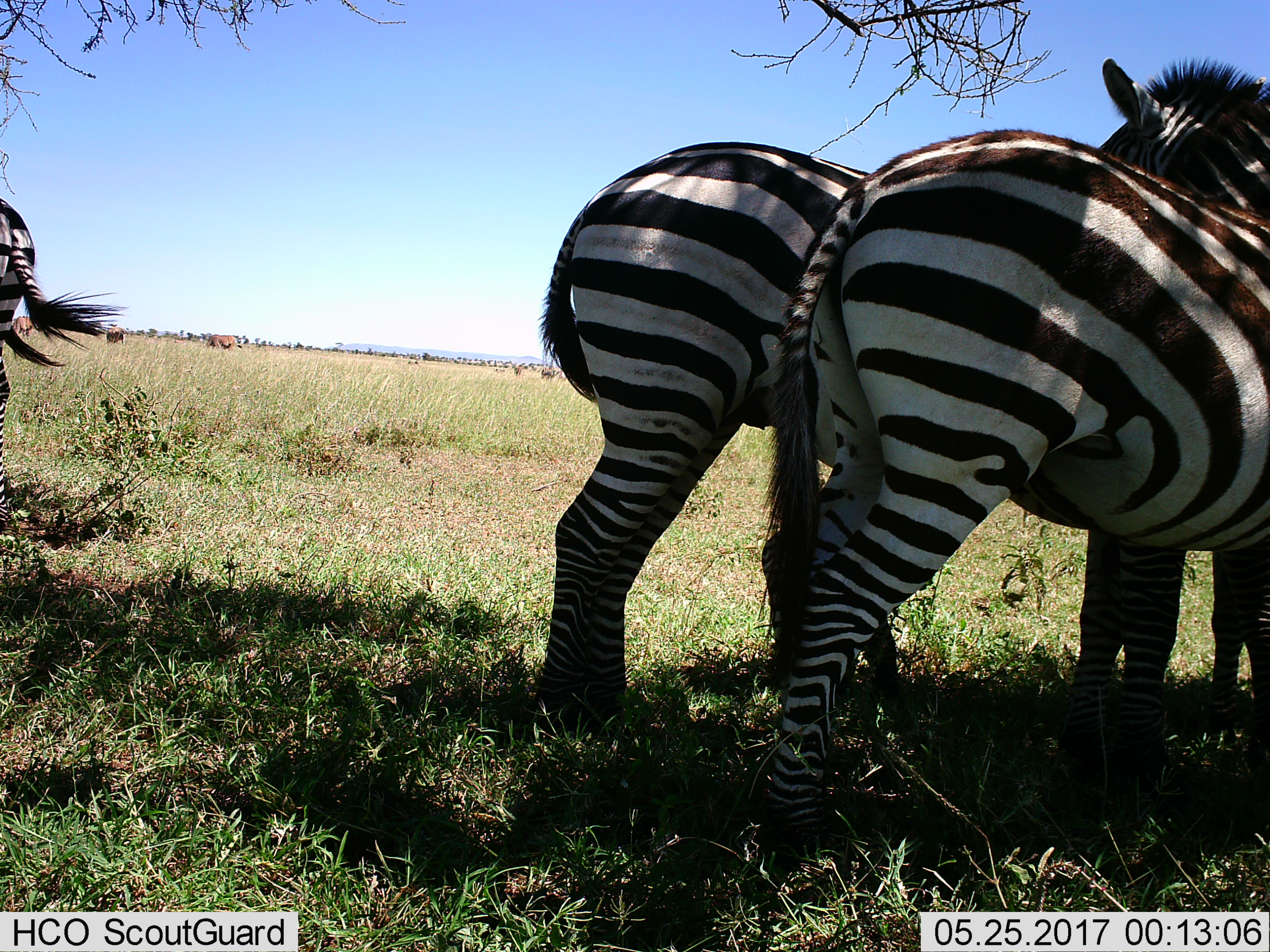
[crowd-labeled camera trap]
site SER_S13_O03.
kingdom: Animalia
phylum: Chordata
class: Mammalia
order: Perissodactyla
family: Equidae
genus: Equus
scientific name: Equus quagga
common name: plains zebra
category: zebraplains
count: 3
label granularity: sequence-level